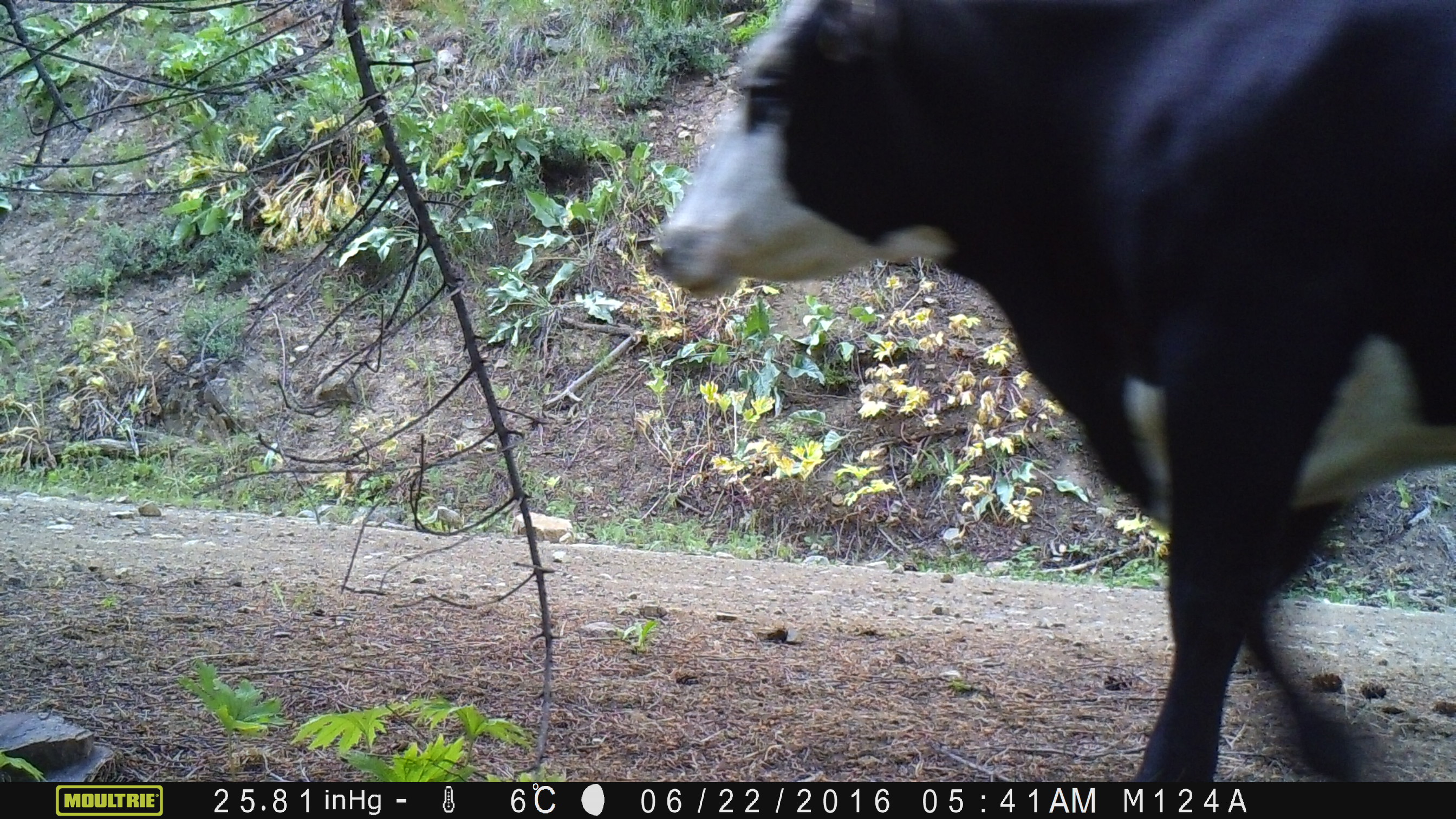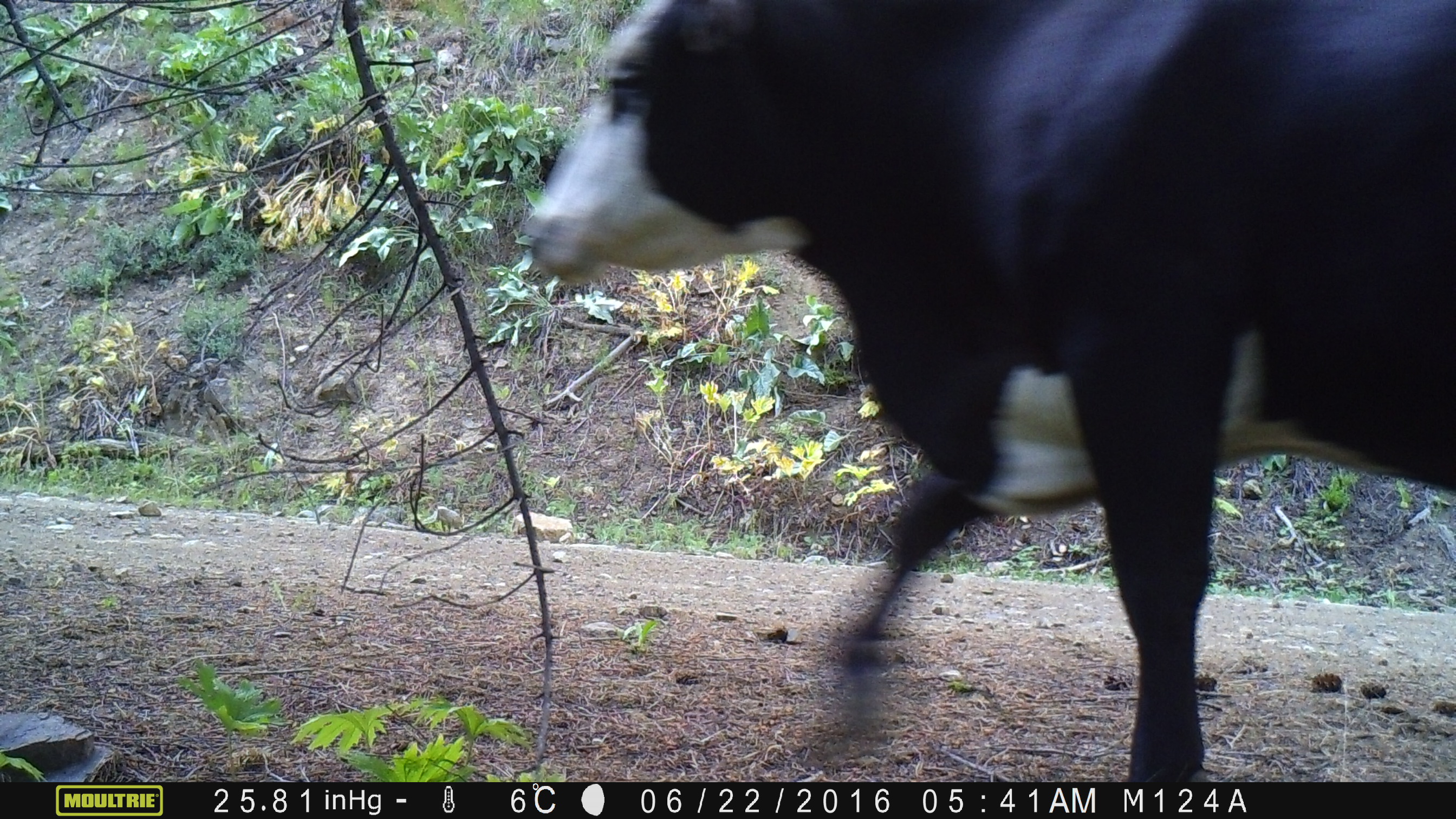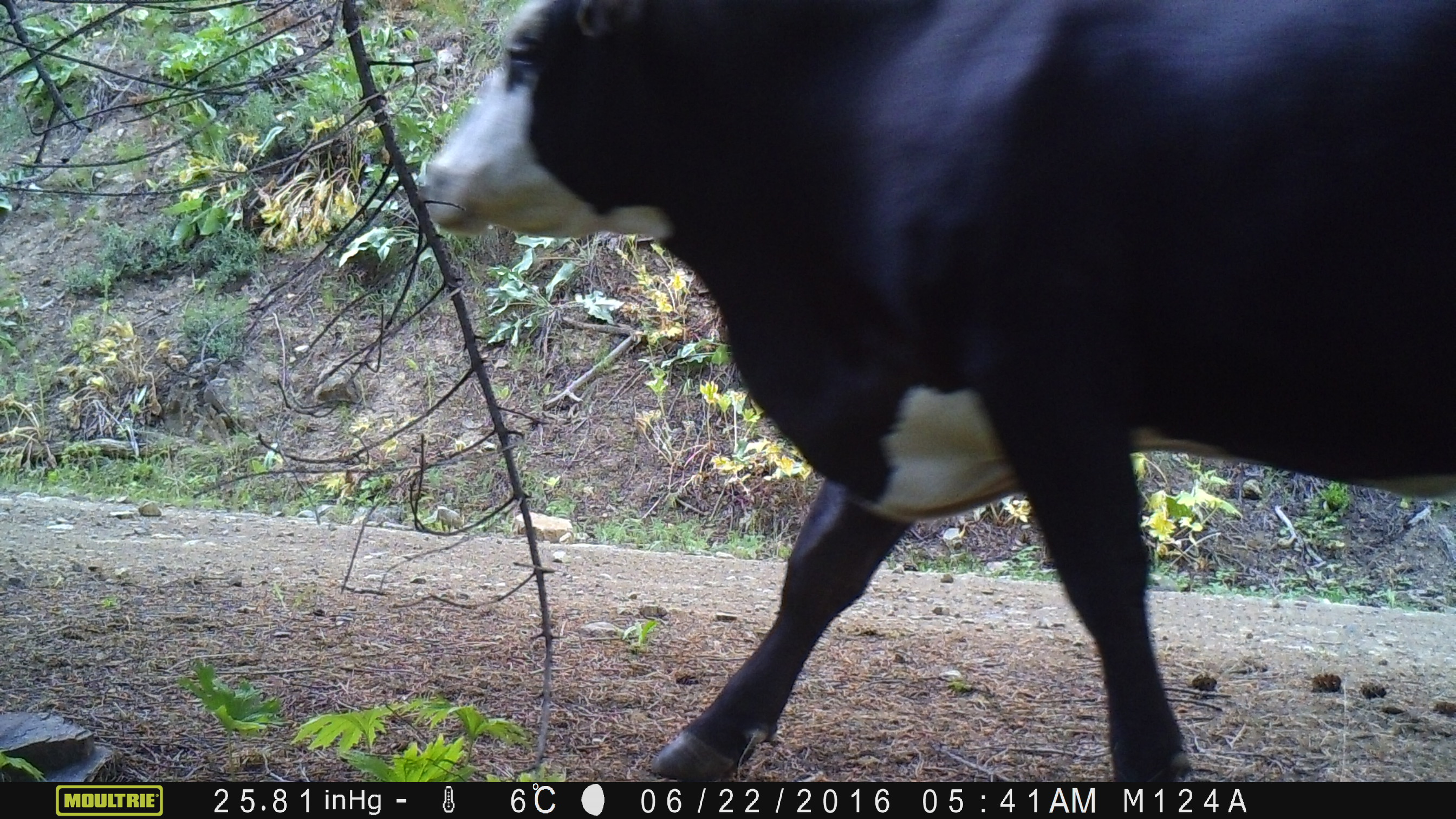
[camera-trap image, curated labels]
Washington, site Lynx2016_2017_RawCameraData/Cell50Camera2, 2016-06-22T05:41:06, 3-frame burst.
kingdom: Animalia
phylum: Chordata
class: Mammalia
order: Artiodactyla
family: Bovidae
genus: Bos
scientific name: Bos taurus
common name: domestic cattle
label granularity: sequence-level